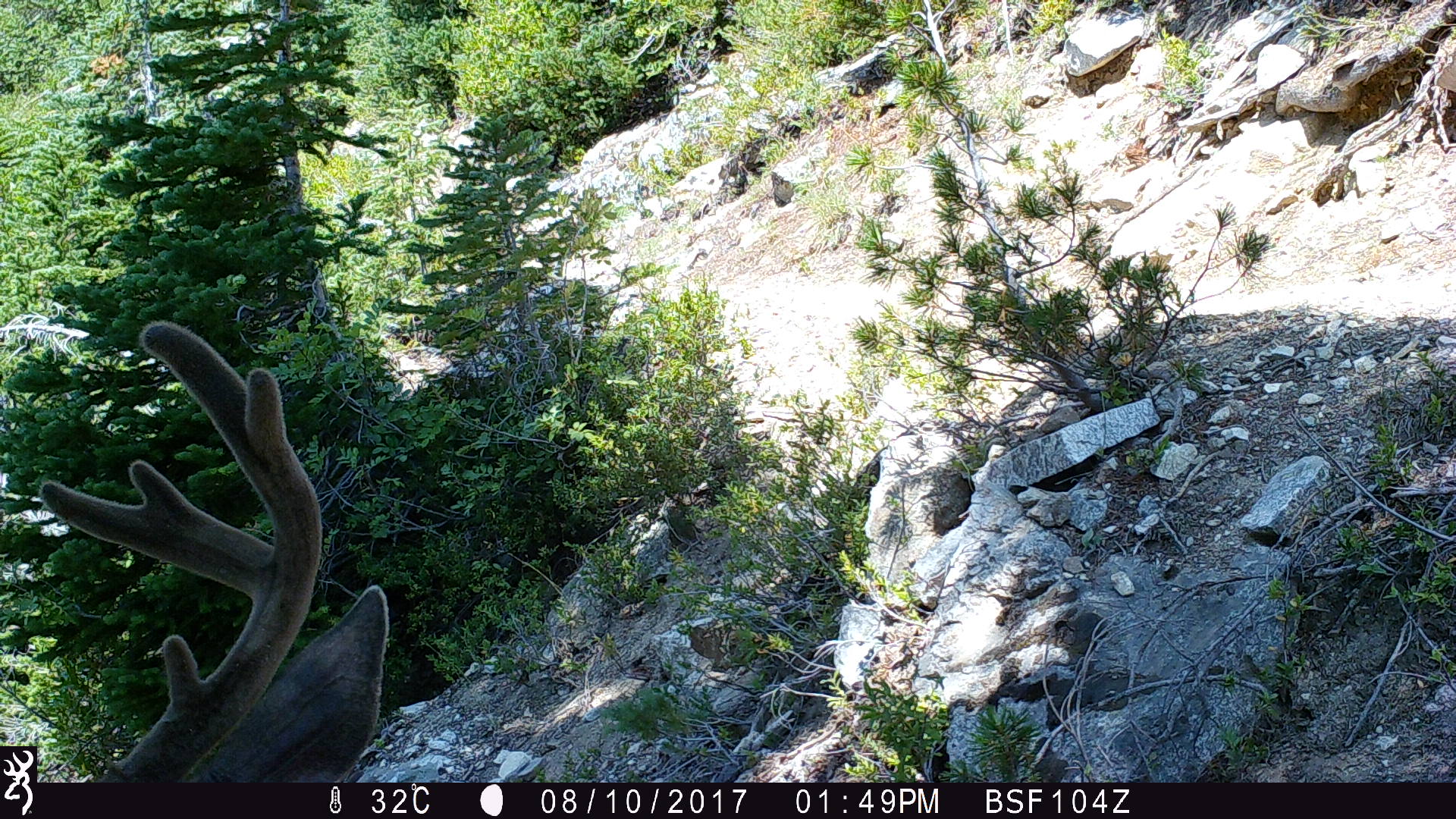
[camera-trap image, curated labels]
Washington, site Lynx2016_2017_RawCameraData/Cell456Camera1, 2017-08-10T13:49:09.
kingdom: Animalia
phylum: Chordata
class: Mammalia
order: Artiodactyla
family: Cervidae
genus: Odocoileus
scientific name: Odocoileus hemionus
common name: mule deer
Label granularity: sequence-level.